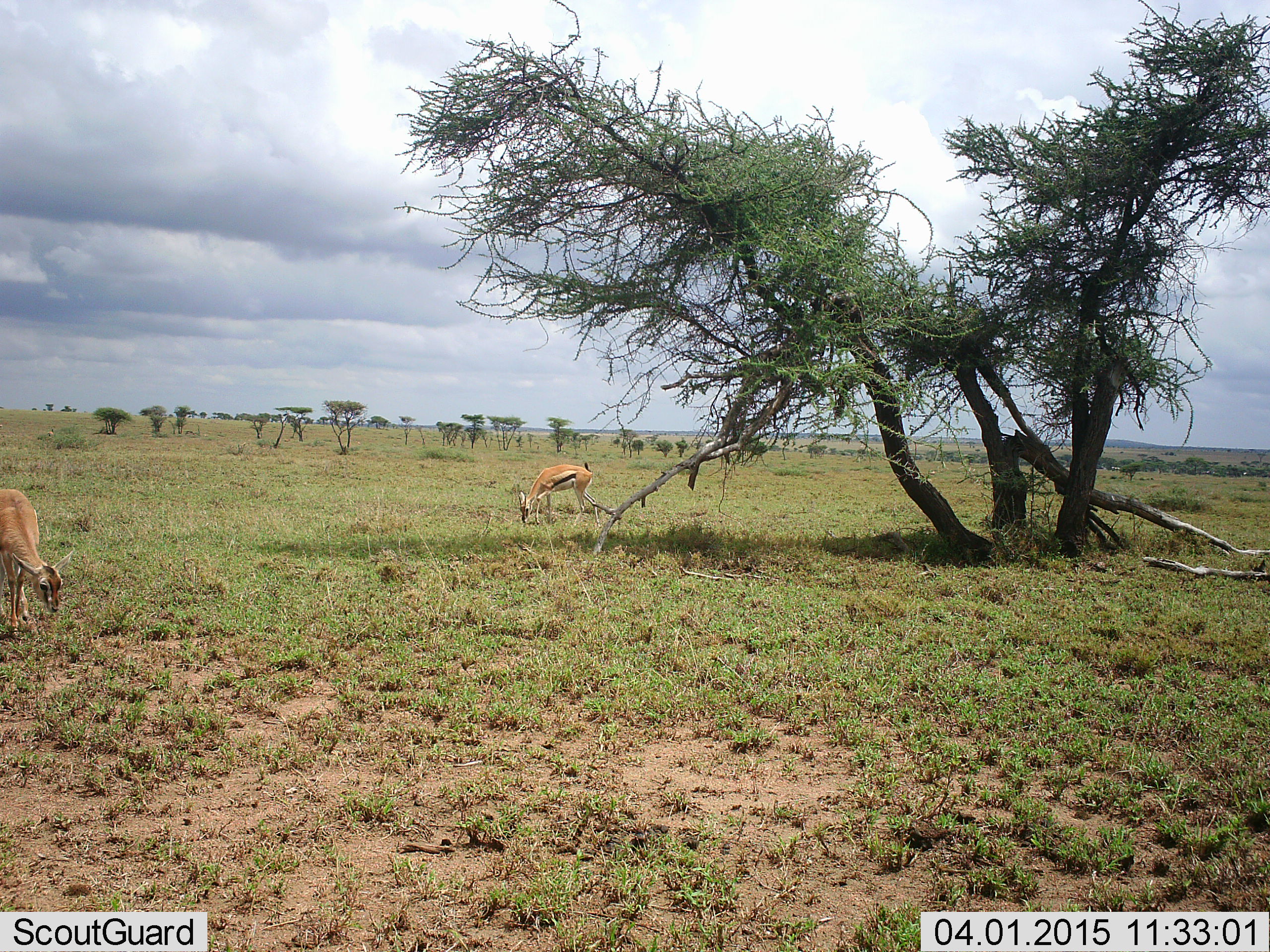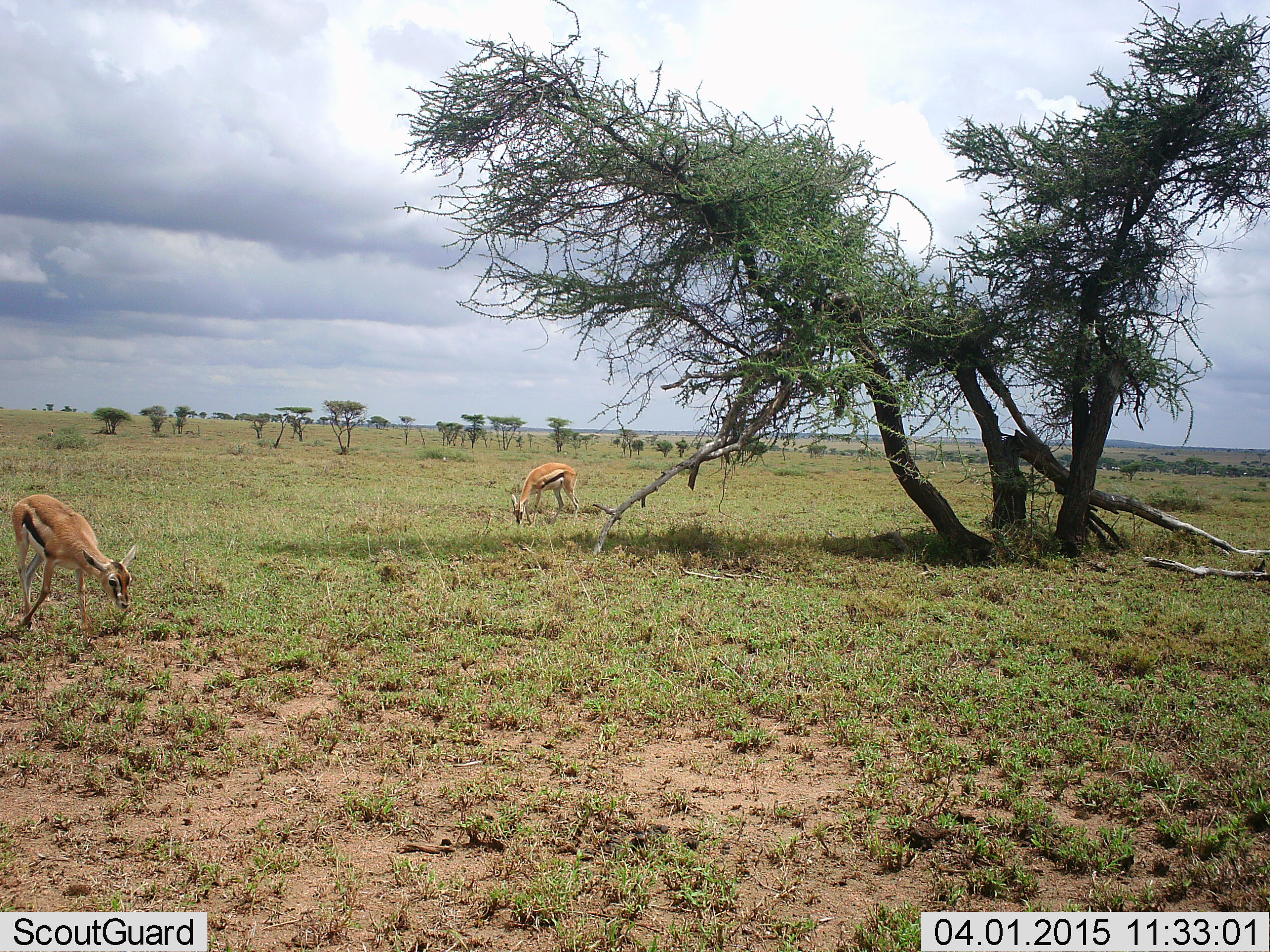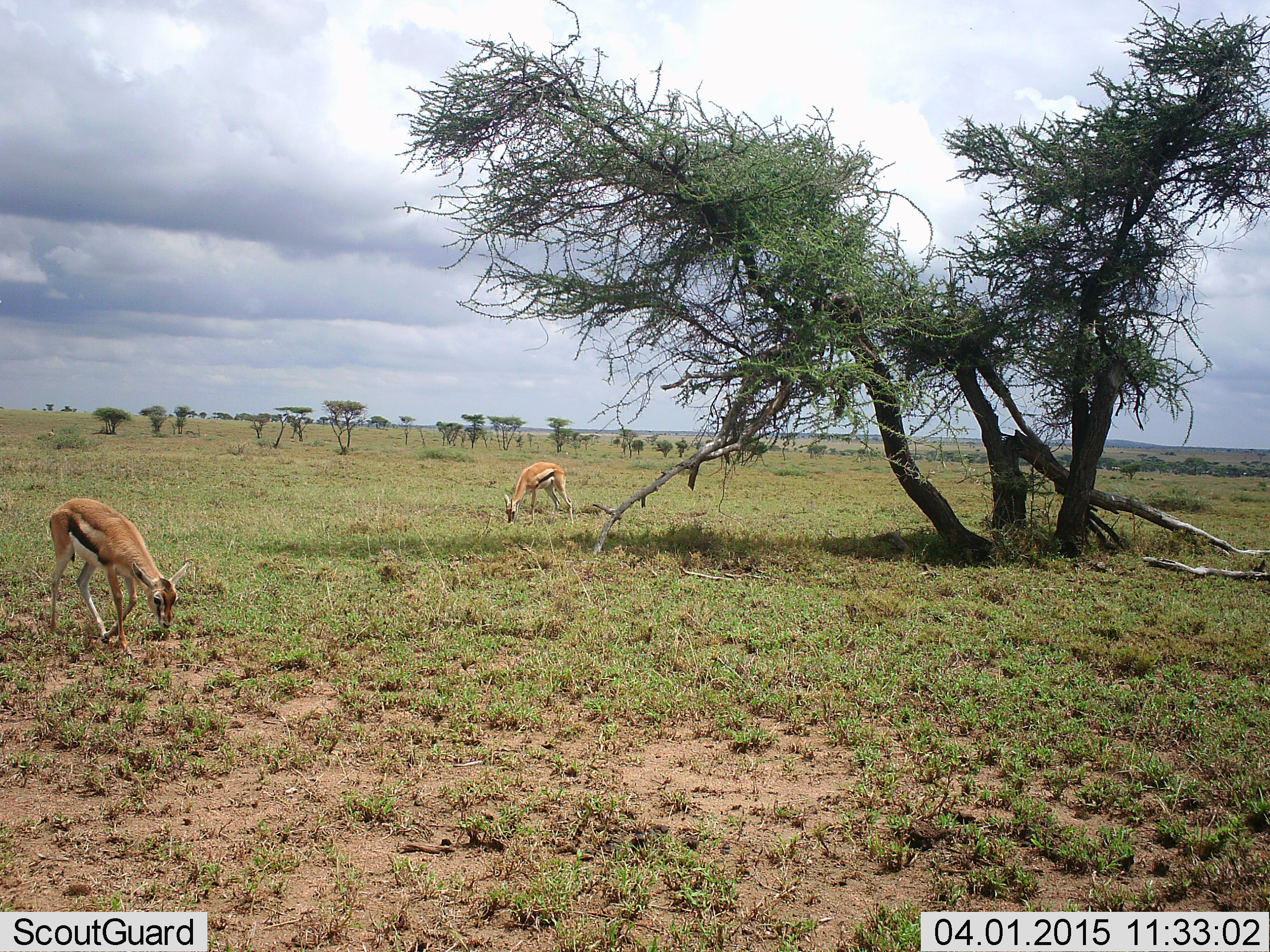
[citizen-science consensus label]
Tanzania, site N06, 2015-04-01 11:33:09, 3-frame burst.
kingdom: Animalia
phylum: Chordata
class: Mammalia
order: Artiodactyla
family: Bovidae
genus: Eudorcas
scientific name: Eudorcas thomsonii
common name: thomson's gazelle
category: gazellethomsons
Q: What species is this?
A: Gazellethomsons (thomson's gazelle) (Eudorcas thomsonii).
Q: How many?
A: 2.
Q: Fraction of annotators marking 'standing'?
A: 20%.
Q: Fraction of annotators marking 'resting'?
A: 0%.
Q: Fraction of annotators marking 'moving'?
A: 10%.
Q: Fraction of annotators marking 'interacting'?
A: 0%.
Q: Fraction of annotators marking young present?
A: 10%.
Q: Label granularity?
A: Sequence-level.